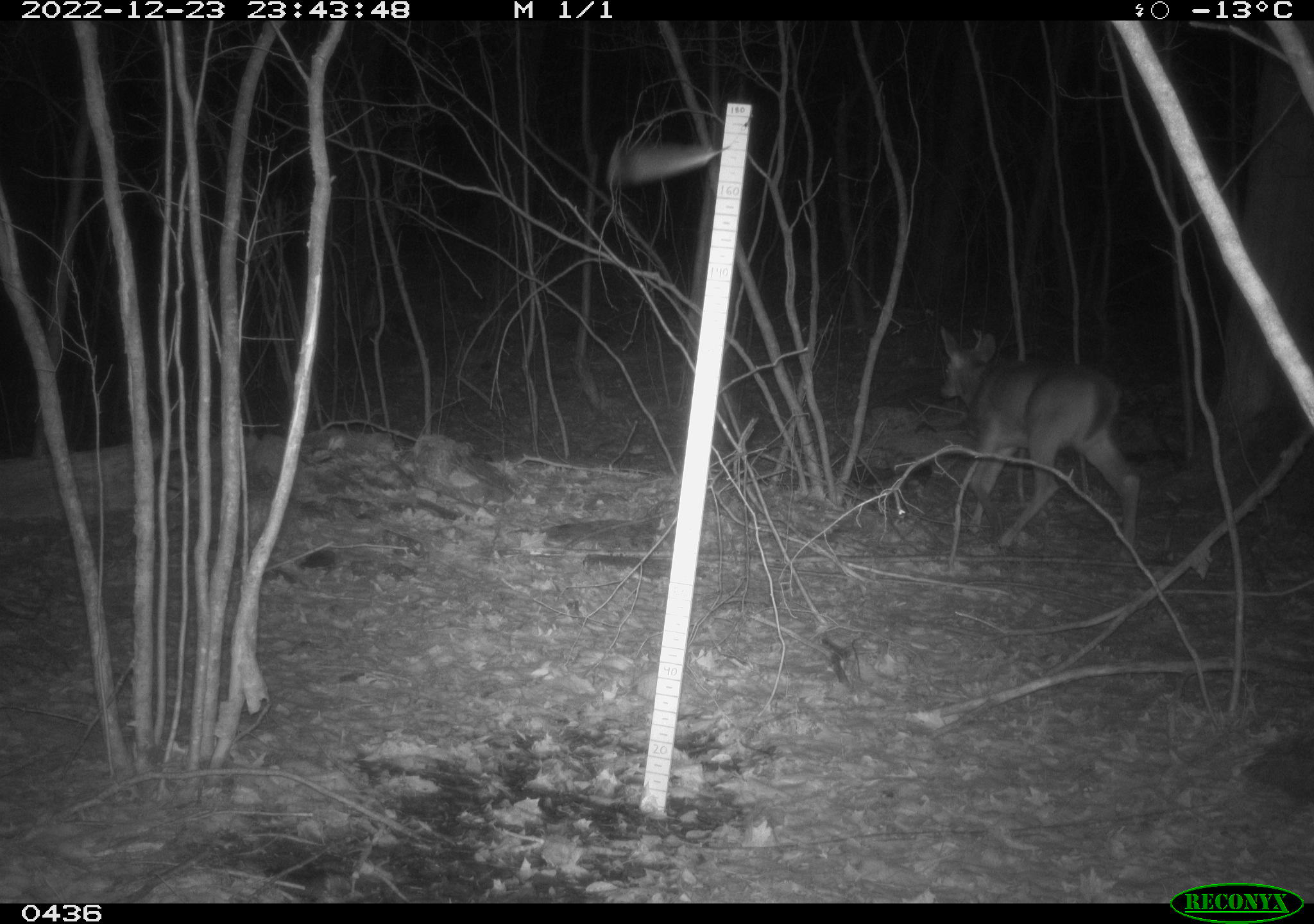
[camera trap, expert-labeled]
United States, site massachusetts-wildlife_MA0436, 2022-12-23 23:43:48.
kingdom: Animalia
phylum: Chordata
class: Mammalia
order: Artiodactyla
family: Cervidae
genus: Odocoileus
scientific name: Odocoileus virginianus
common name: white-tailed deer